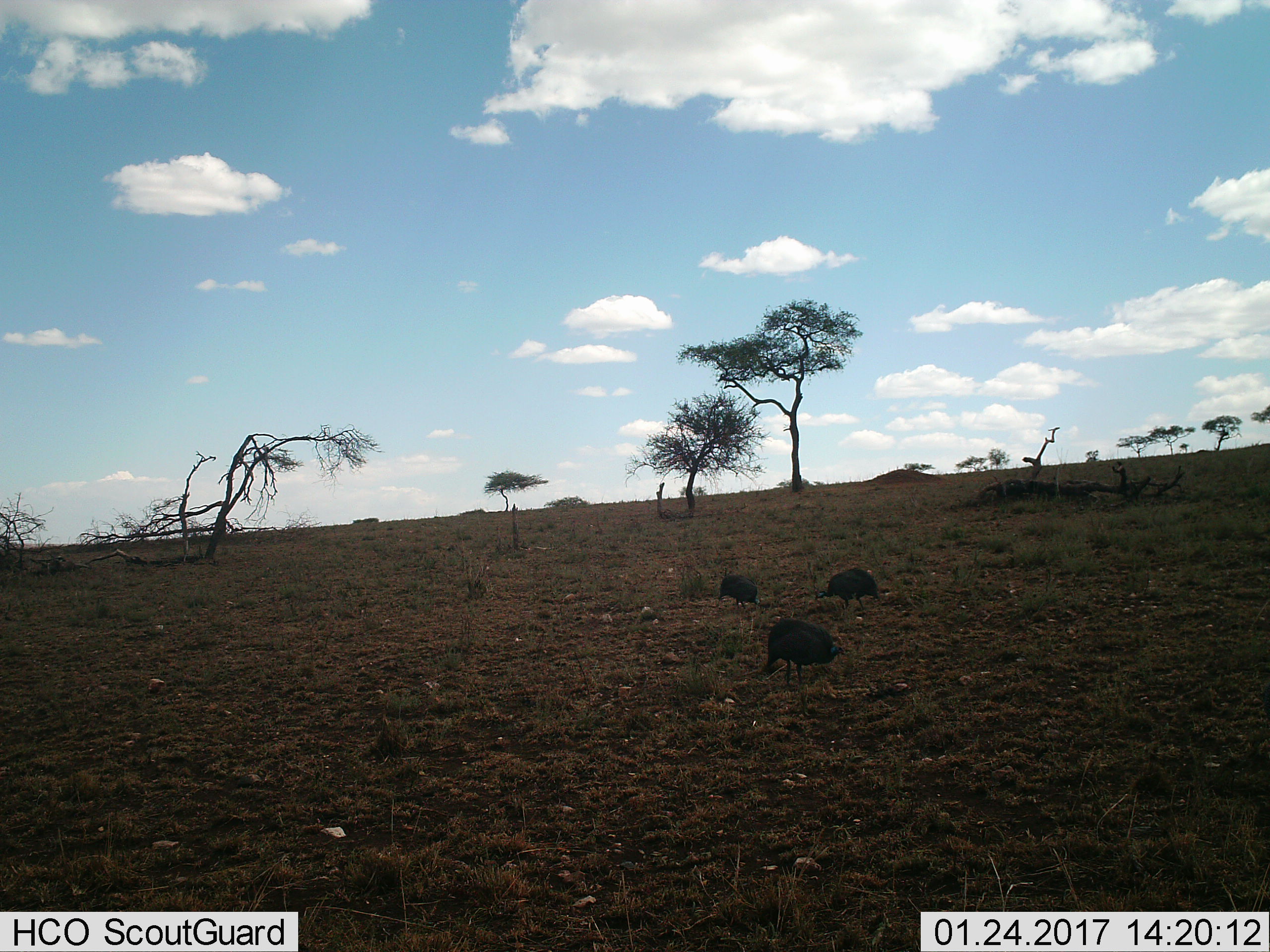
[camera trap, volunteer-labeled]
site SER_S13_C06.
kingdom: Animalia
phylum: Chordata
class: Aves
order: Galliformes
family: Numididae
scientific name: Numididae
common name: guineafowl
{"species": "guineafowl (Numididae)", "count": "3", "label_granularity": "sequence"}